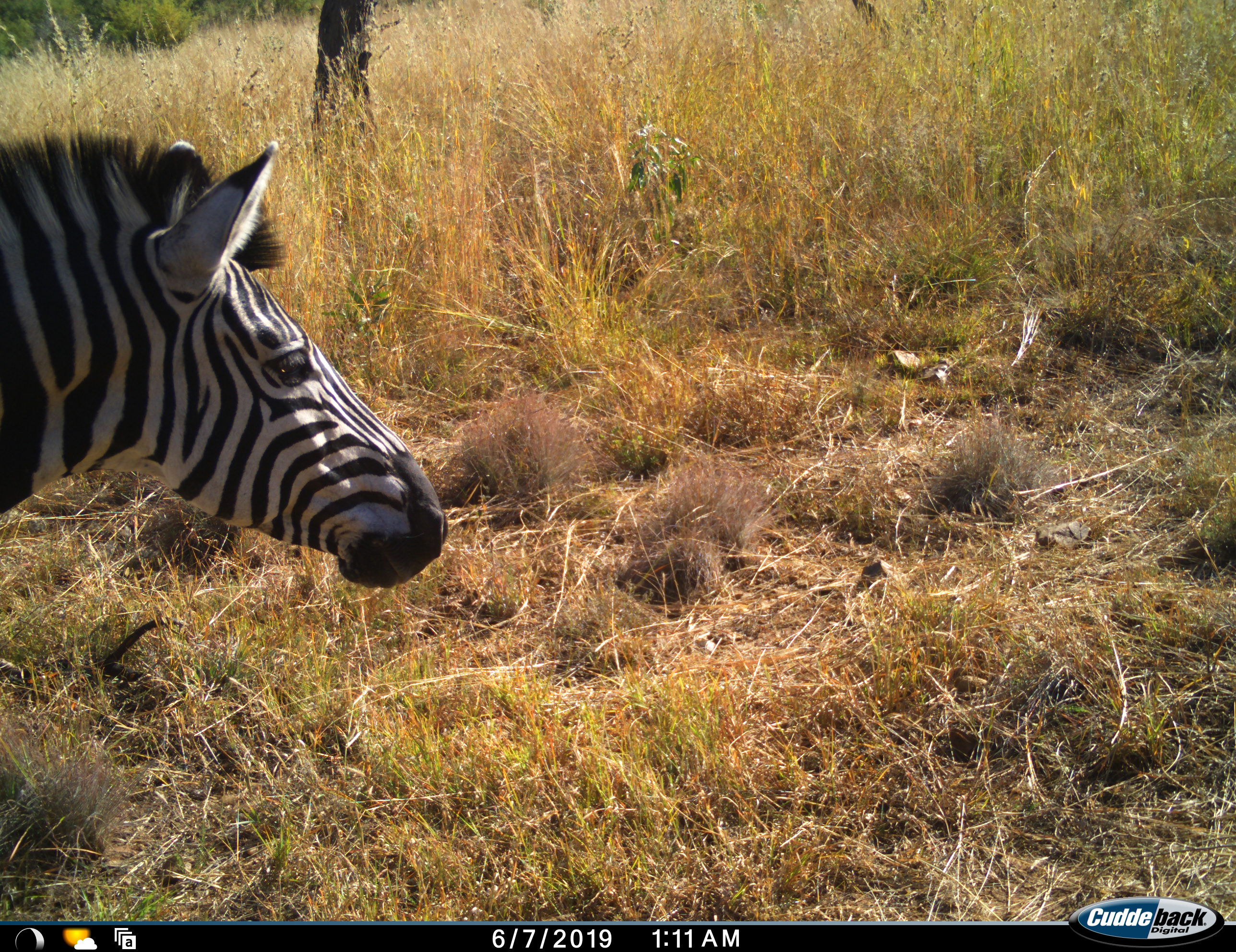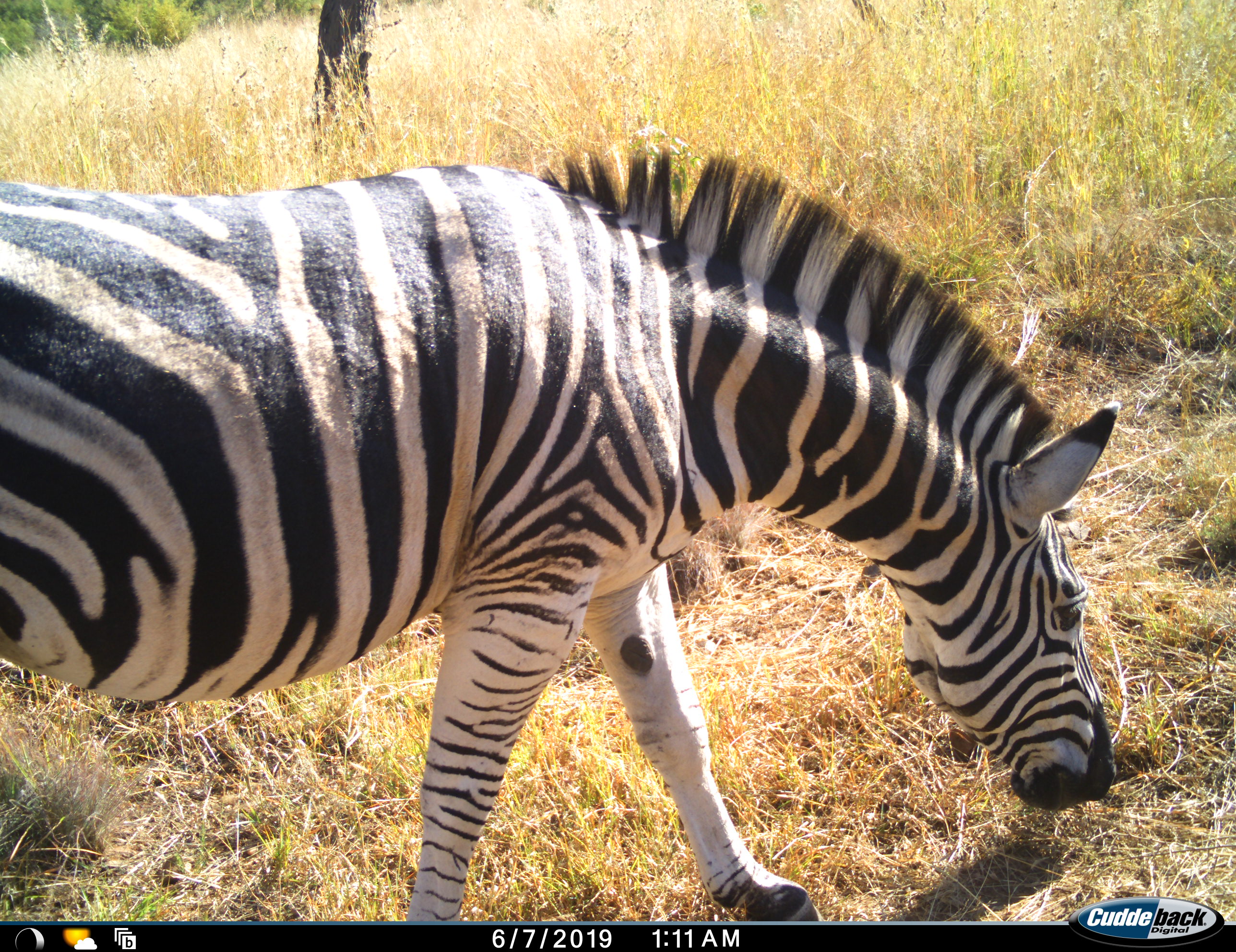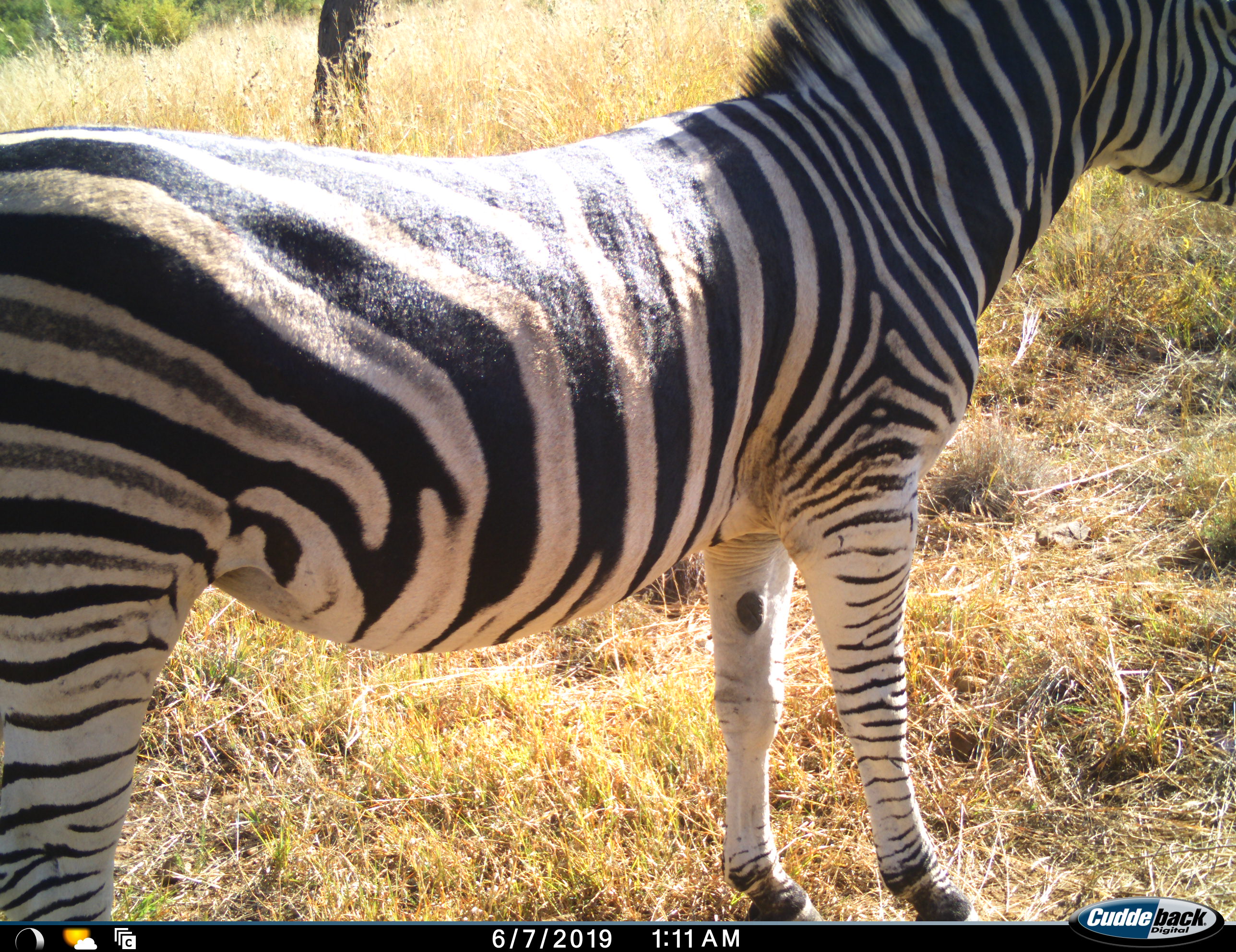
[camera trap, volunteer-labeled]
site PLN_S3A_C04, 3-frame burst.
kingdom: Animalia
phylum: Chordata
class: Mammalia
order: Perissodactyla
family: Equidae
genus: Equus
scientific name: Equus quagga burchellii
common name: burchell's zebra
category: zebraburchells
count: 1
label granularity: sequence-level